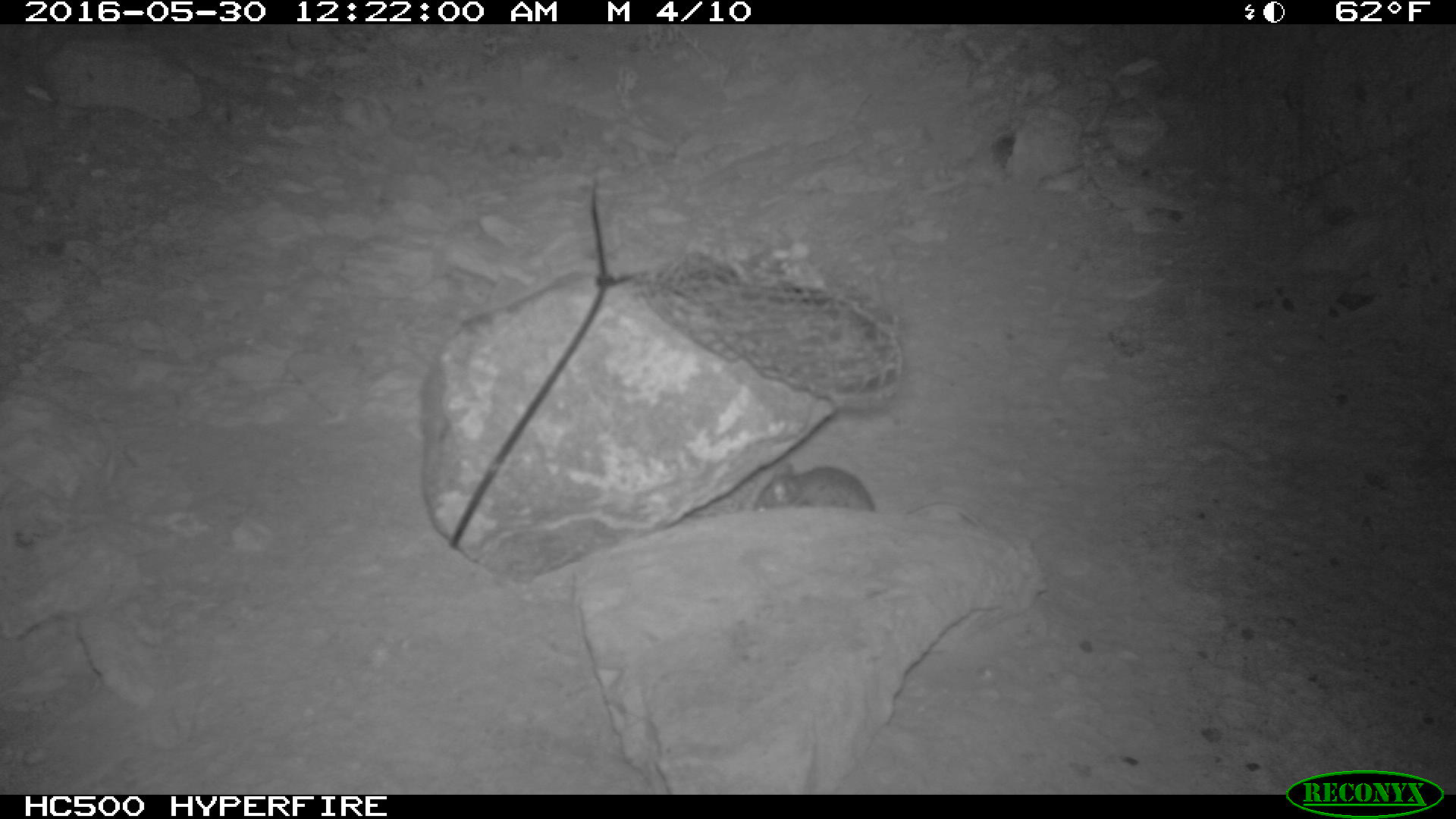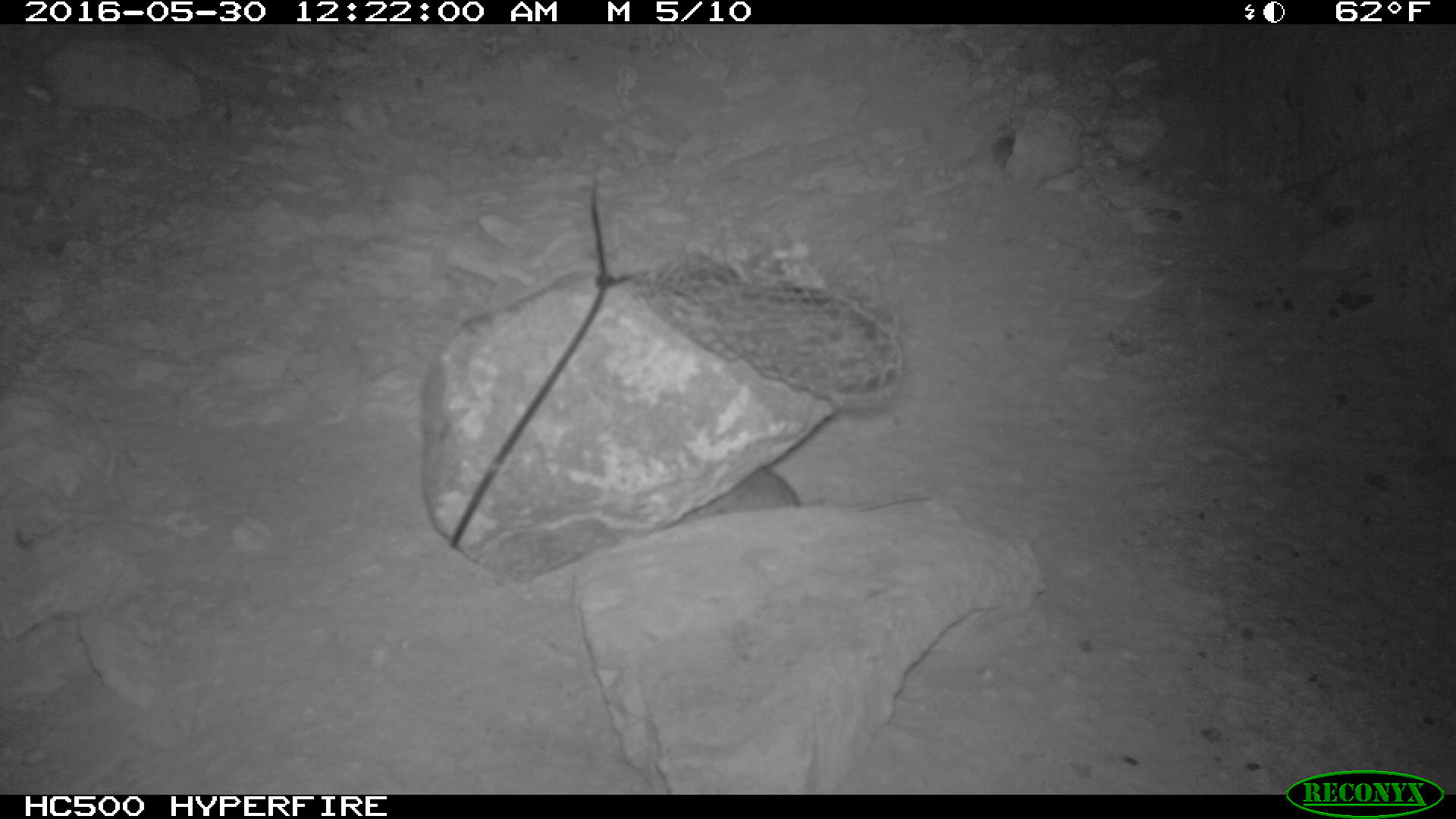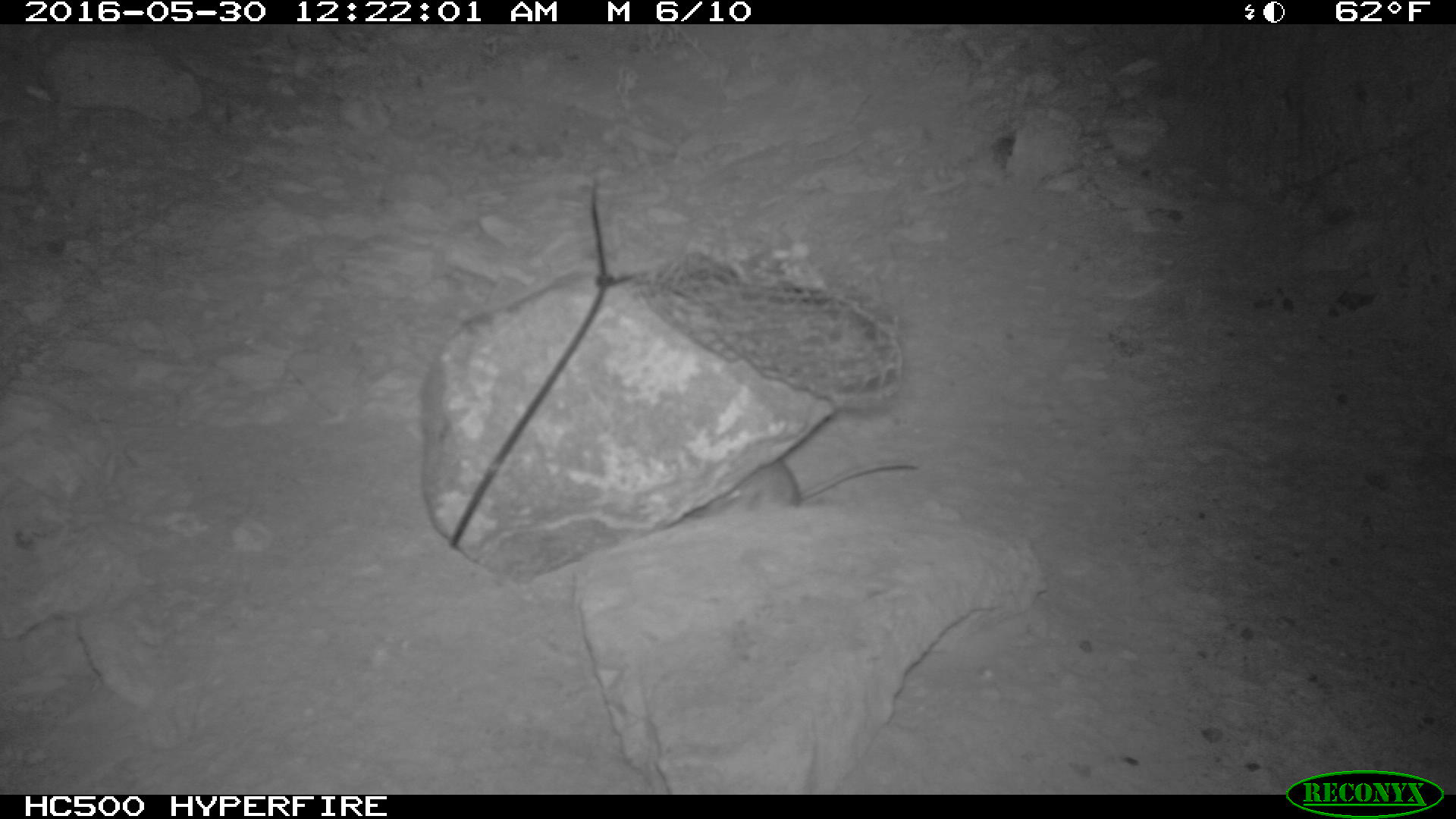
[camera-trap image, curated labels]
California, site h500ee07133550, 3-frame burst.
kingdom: Animalia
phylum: Chordata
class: Mammalia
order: Rodentia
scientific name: Rodentia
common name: rodent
Rodent (Rodentia).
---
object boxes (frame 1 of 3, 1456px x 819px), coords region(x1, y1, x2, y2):
rodent: region(753, 463, 980, 526)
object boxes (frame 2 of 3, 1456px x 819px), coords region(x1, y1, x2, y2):
rodent: region(674, 464, 929, 526)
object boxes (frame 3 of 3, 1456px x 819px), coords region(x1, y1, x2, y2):
rodent: region(687, 460, 917, 519)